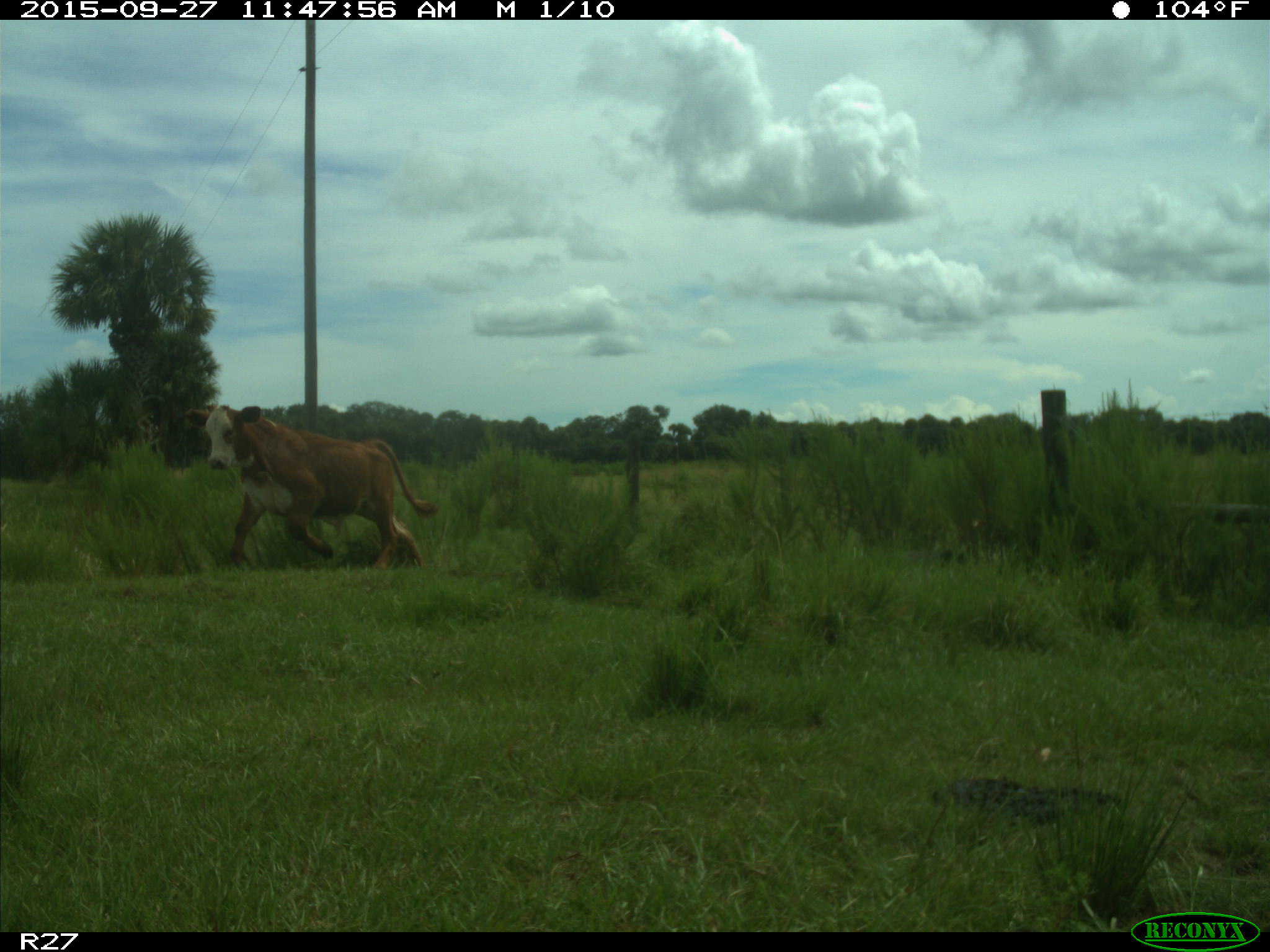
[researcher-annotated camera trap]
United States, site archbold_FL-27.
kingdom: Animalia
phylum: Chordata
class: Mammalia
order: Artiodactyla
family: Bovidae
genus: Bos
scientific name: Bos taurus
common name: domestic cow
Bos taurus (domestic cow).